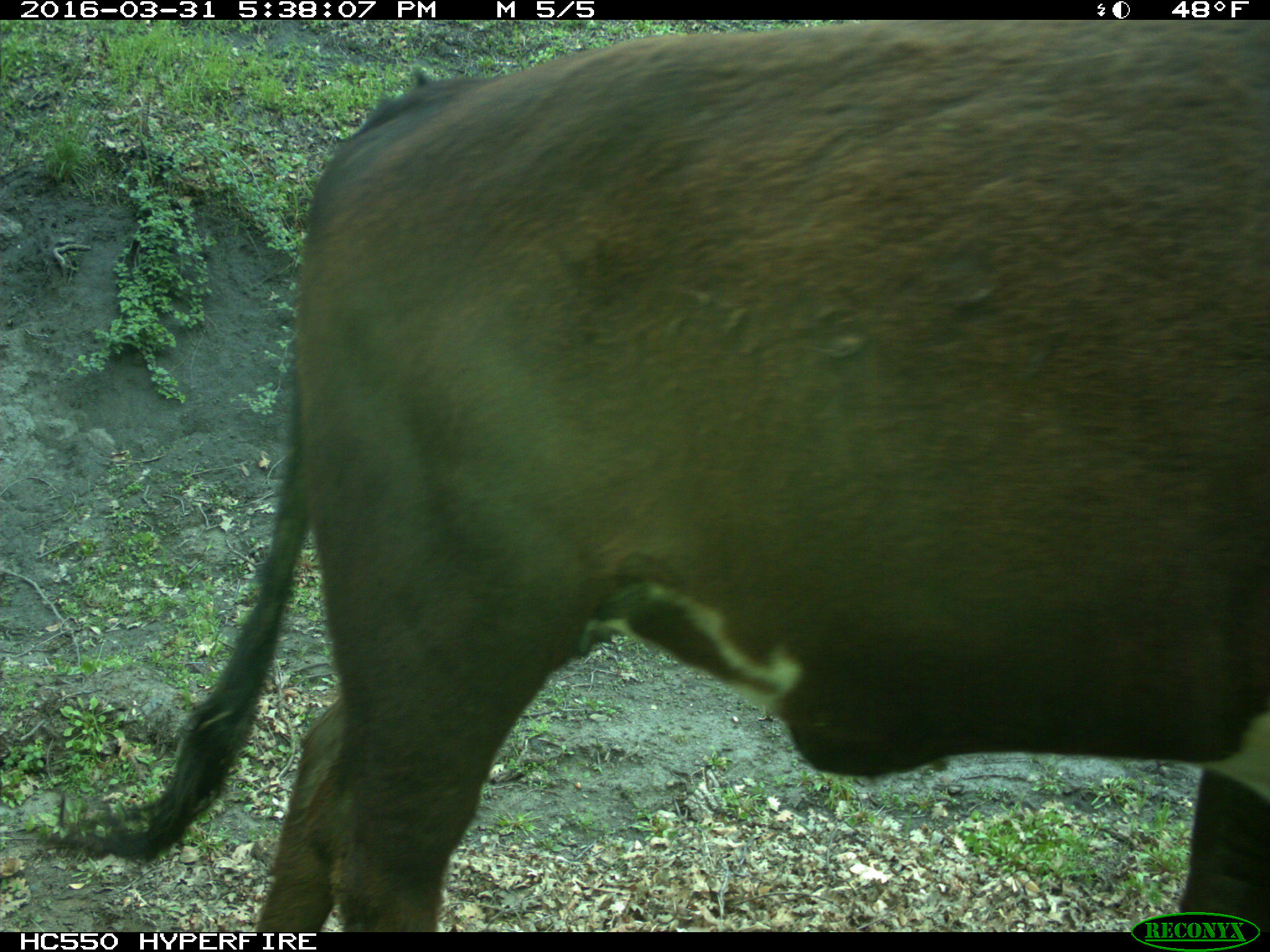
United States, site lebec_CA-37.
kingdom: Animalia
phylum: Chordata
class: Mammalia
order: Artiodactyla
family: Bovidae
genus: Bos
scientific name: Bos taurus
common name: domestic cow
Bos taurus (domestic cow).